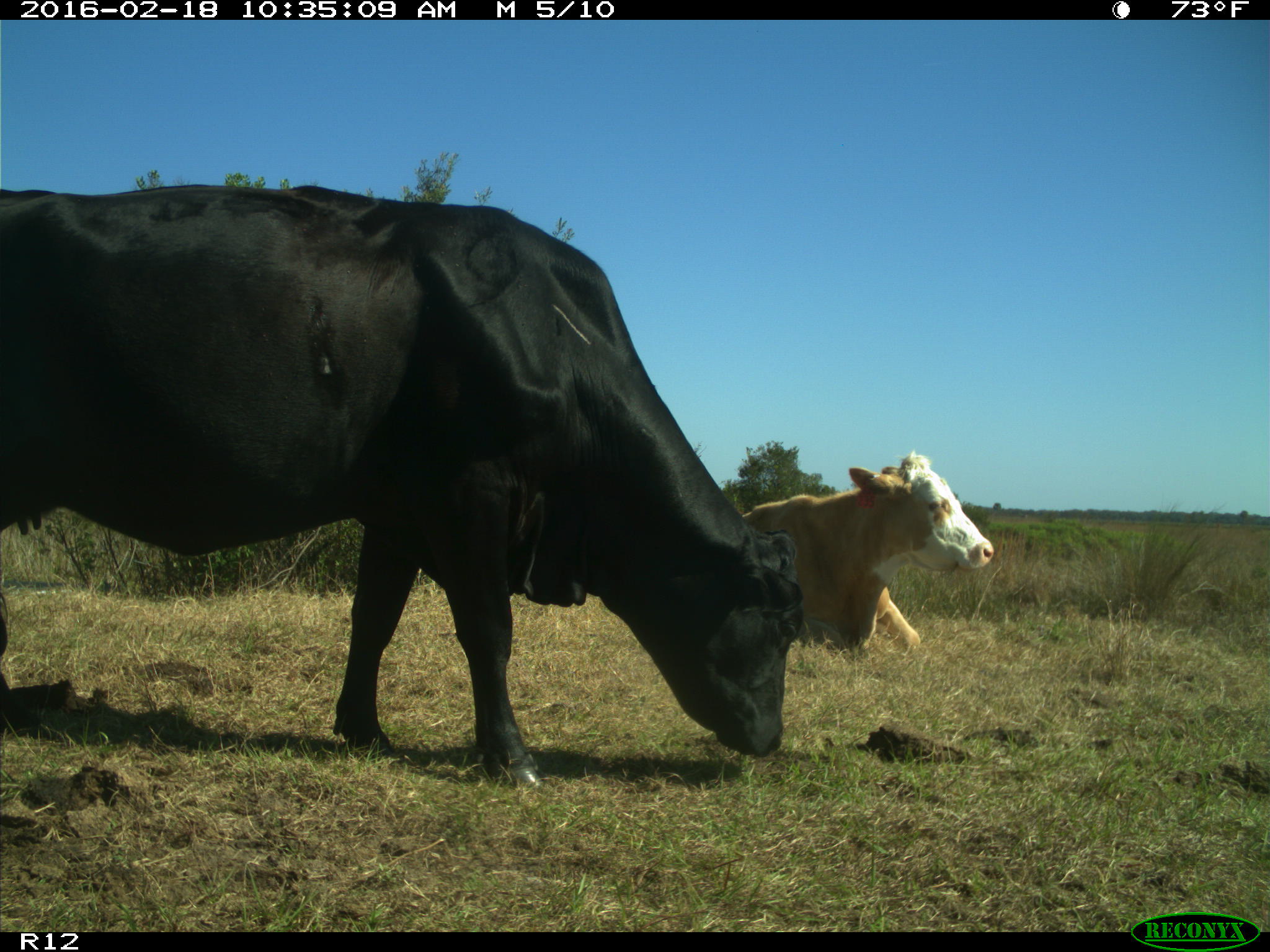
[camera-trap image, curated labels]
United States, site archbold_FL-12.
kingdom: Animalia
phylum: Chordata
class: Mammalia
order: Artiodactyla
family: Bovidae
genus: Bos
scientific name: Bos taurus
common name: domestic cow